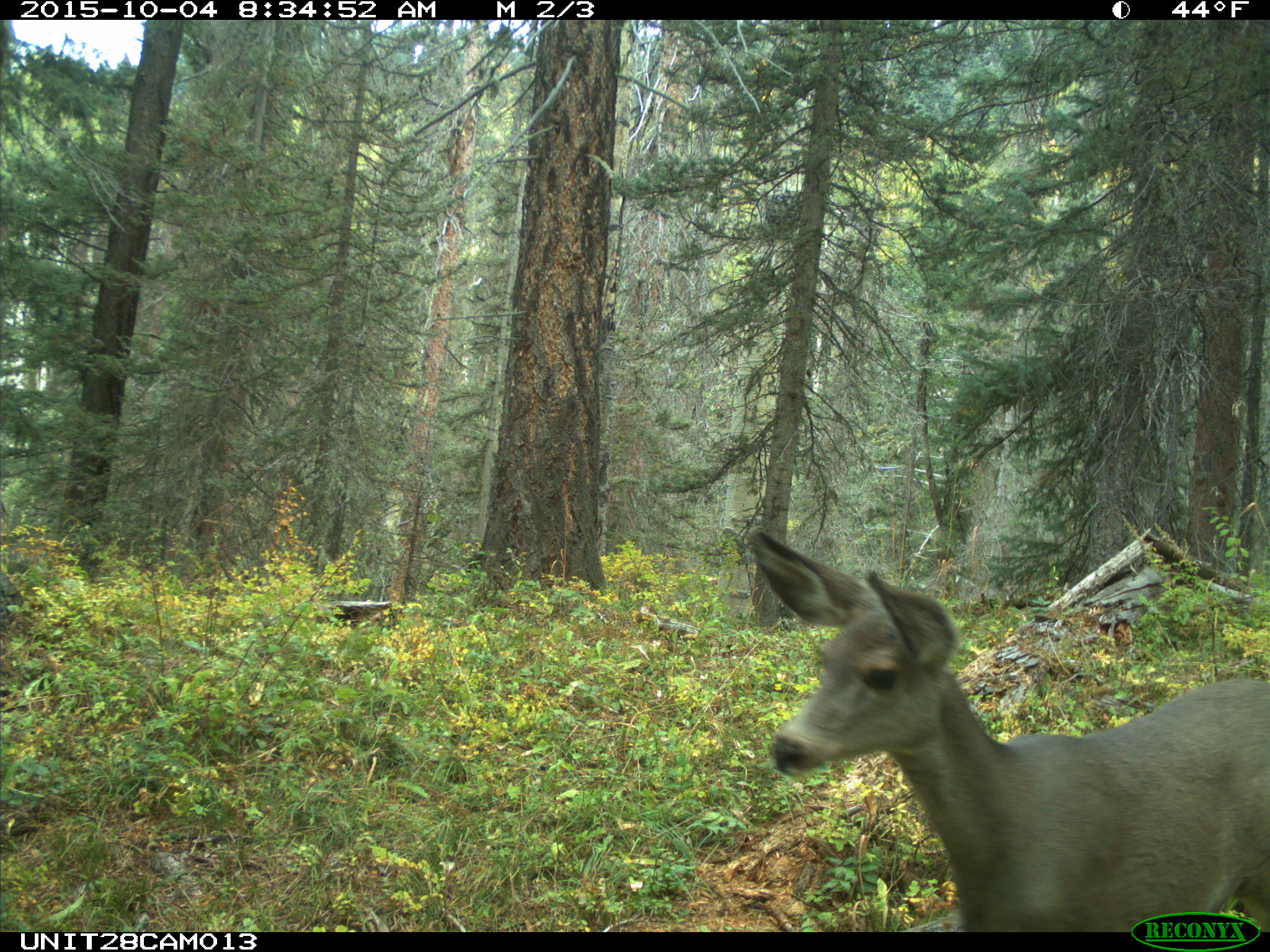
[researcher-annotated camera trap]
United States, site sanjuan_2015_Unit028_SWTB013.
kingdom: Animalia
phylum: Chordata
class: Mammalia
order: Artiodactyla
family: Cervidae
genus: Odocoileus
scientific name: Odocoileus hemionus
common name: mule deer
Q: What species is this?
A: Odocoileus hemionus (mule deer).